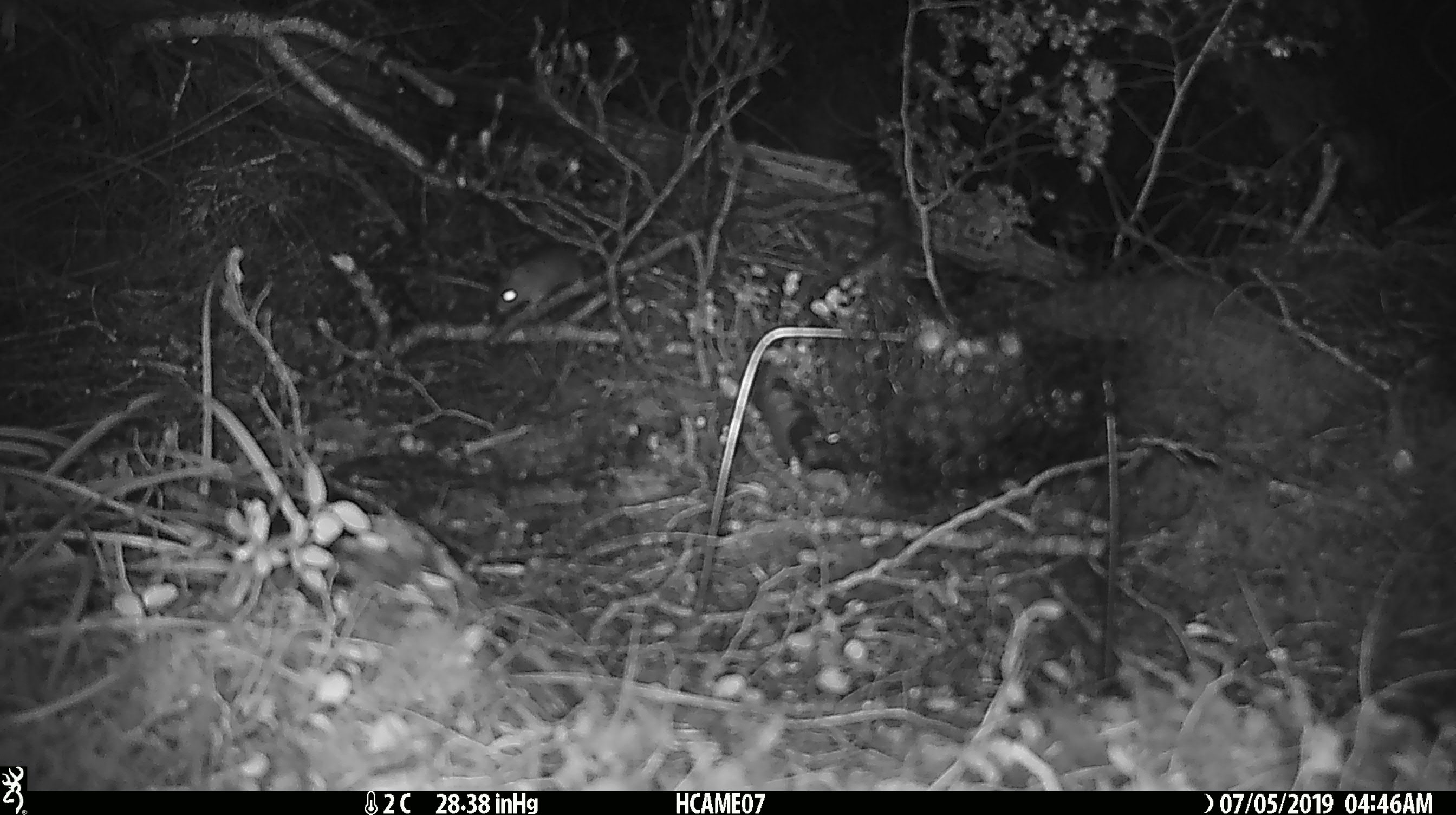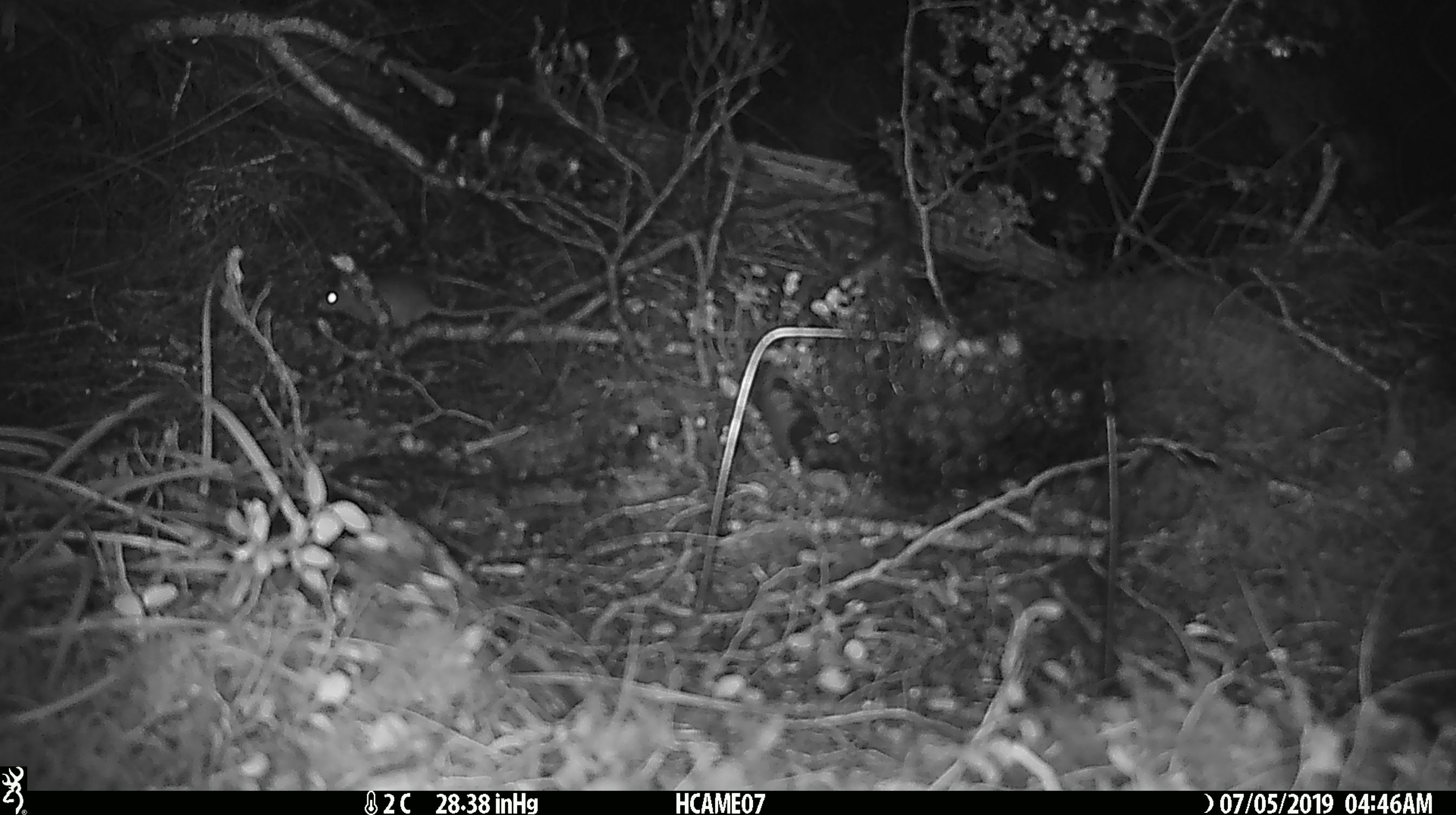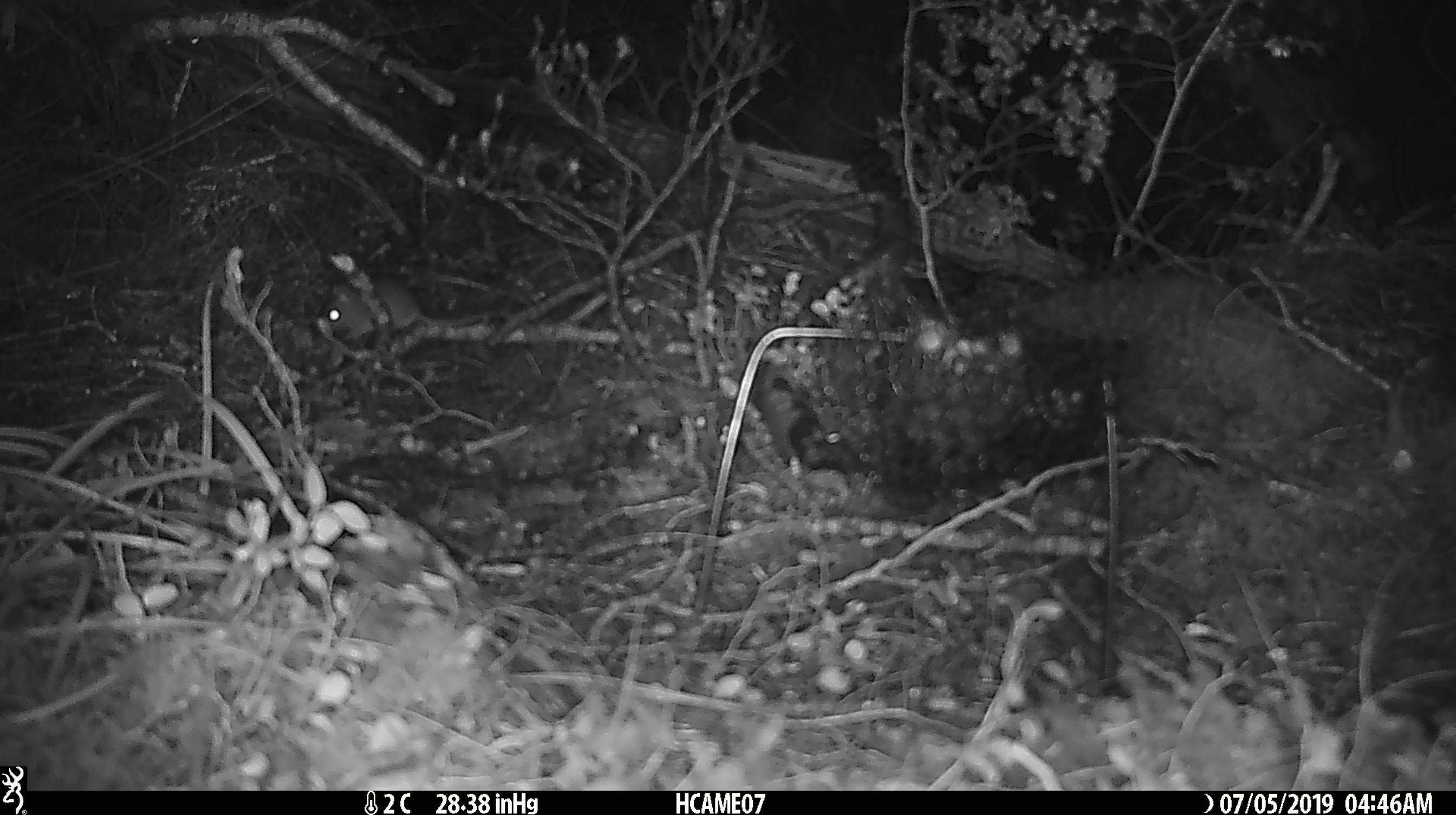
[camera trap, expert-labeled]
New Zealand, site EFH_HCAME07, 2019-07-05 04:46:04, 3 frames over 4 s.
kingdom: Animalia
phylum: Chordata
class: Mammalia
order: Rodentia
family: Muridae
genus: Mus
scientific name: Mus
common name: mouse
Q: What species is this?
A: Mouse (Mus).